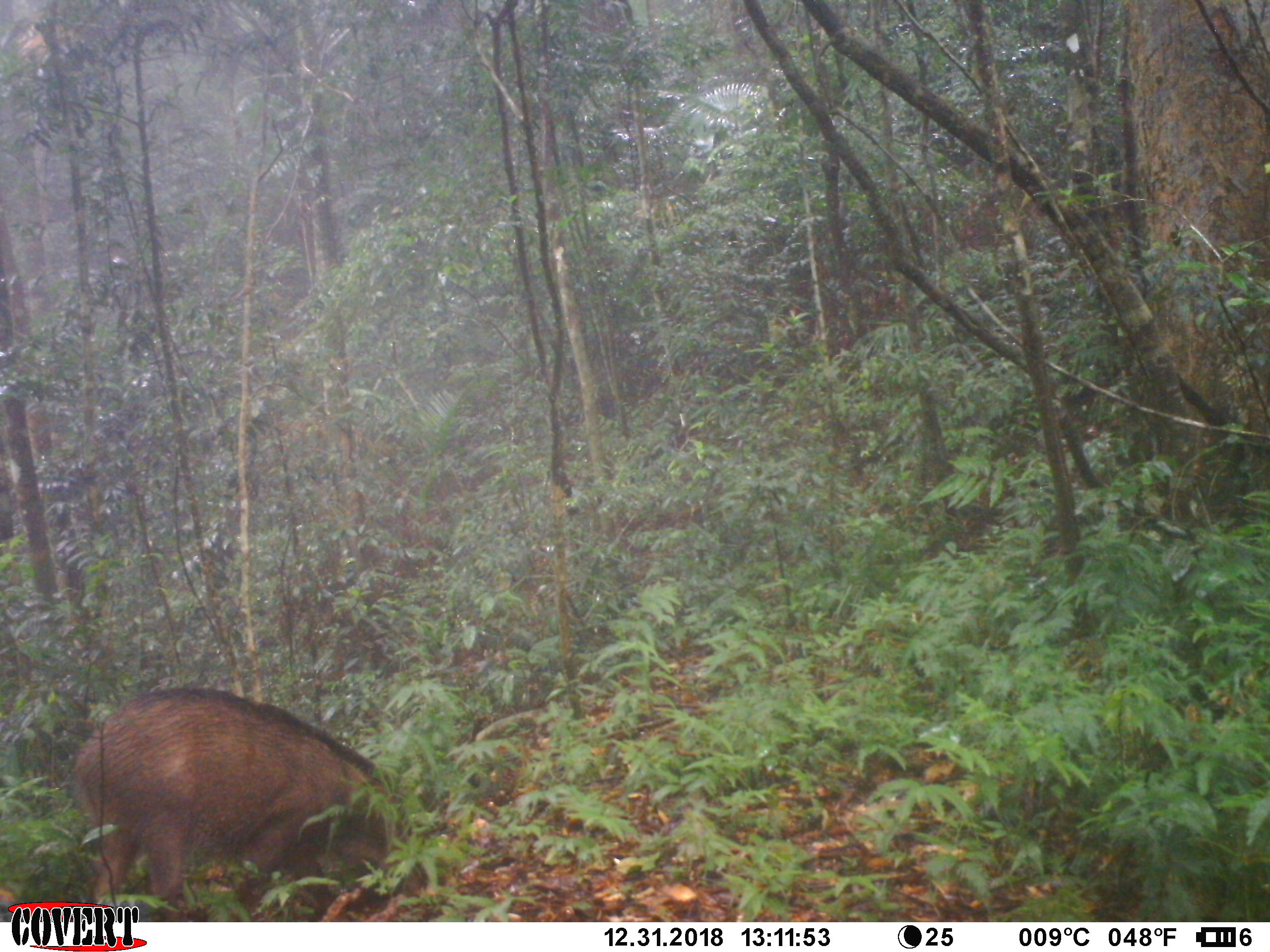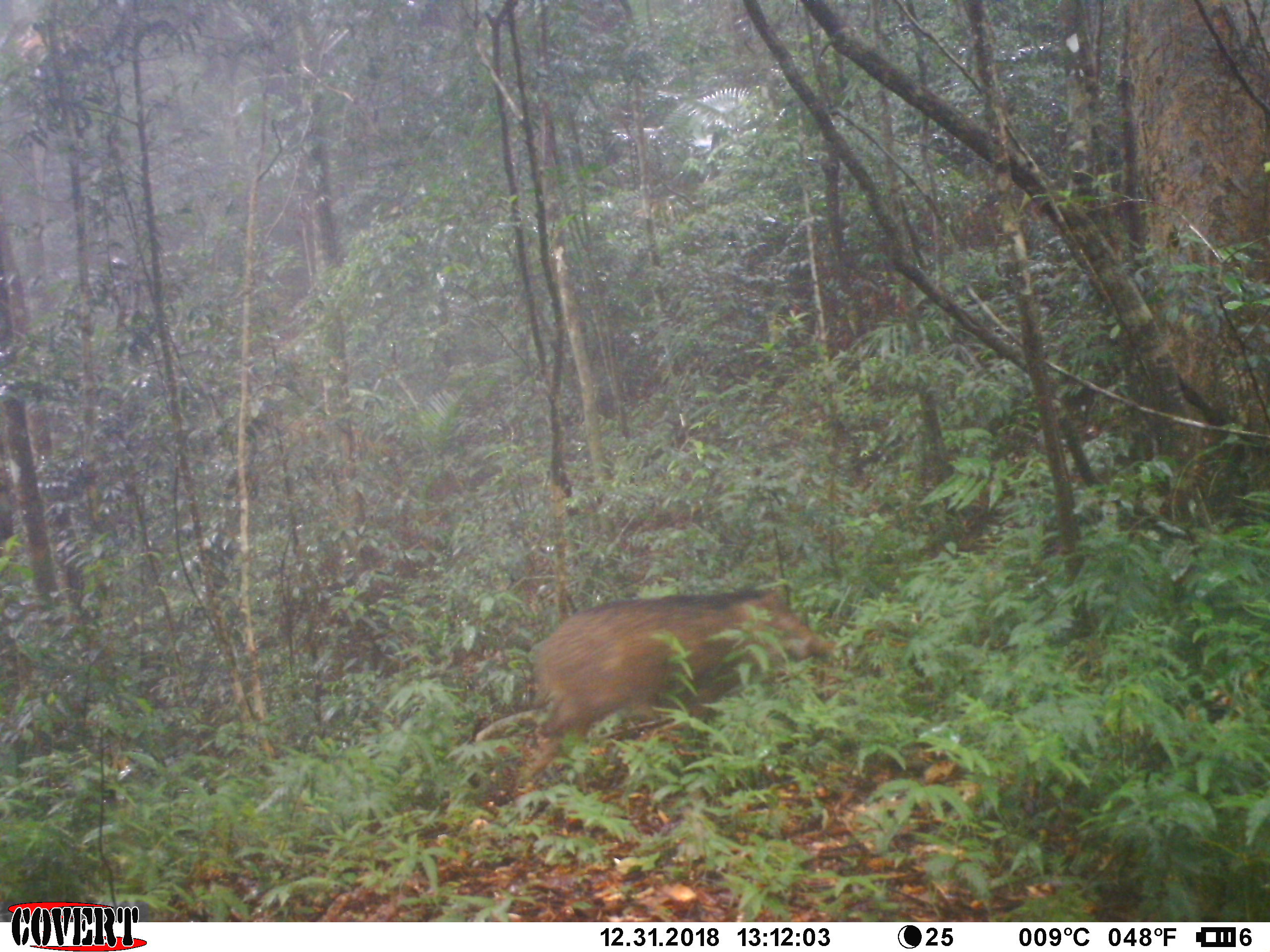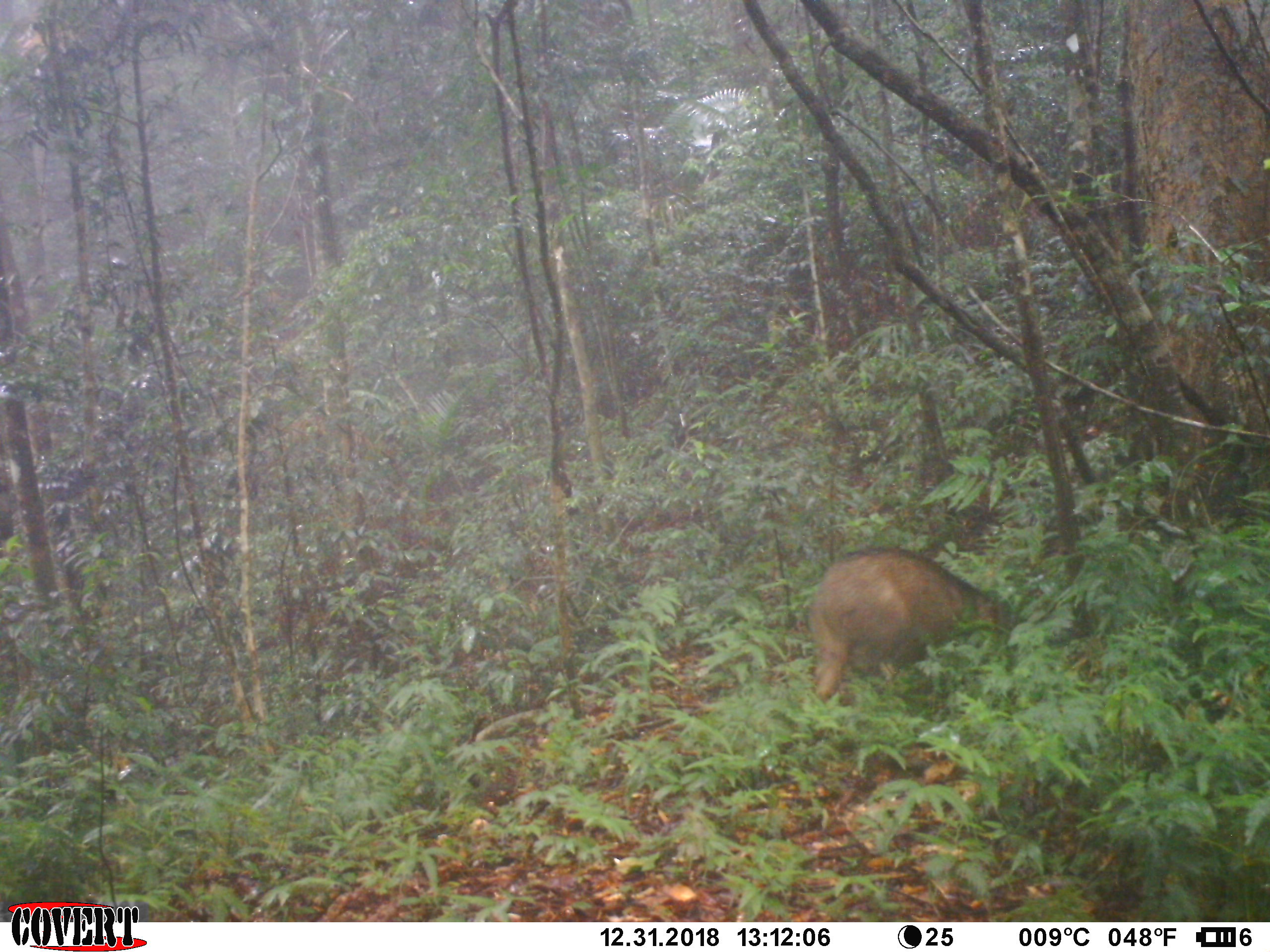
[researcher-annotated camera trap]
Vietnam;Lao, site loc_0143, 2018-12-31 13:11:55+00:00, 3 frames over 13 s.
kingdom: Animalia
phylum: Chordata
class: Mammalia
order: Artiodactyla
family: Suidae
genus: Sus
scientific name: Sus scrofa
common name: eurasian wild pig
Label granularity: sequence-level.